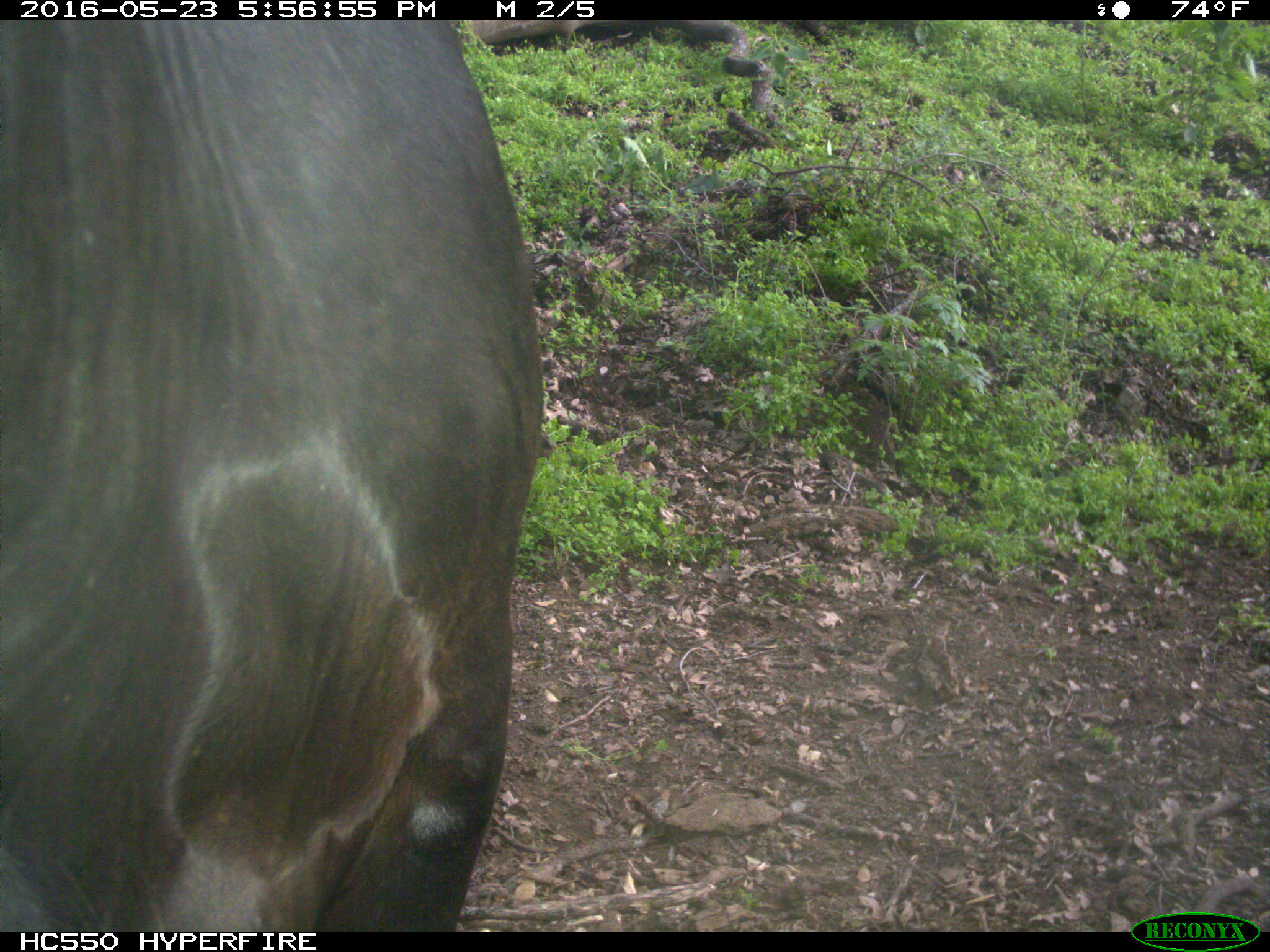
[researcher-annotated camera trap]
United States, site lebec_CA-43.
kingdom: Animalia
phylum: Chordata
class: Mammalia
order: Artiodactyla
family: Bovidae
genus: Bos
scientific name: Bos taurus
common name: domestic cow